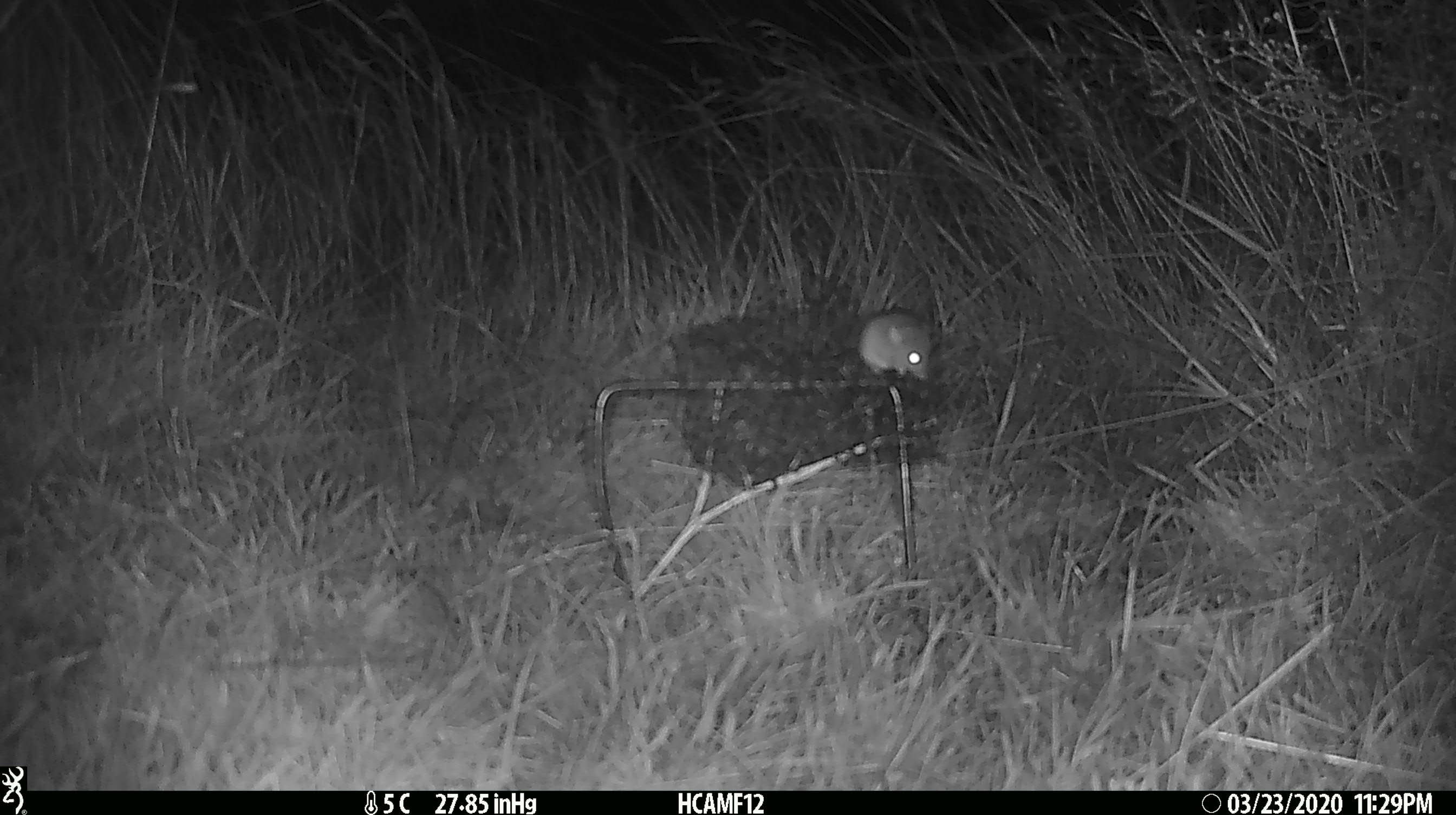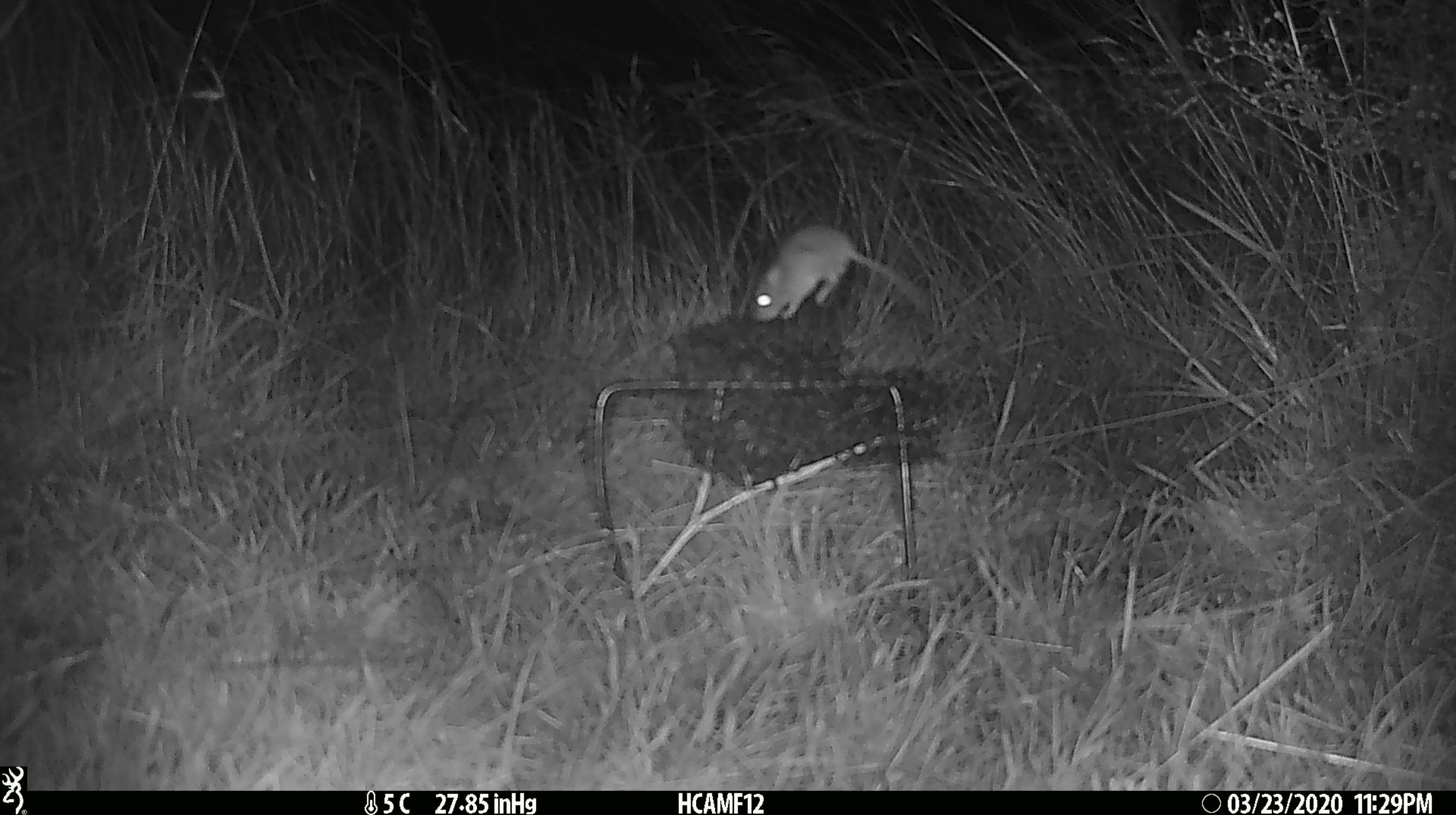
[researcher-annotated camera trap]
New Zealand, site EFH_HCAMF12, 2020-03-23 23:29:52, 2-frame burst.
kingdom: Animalia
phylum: Chordata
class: Mammalia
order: Rodentia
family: Muridae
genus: Mus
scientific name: Mus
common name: mouse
Mouse (Mus).